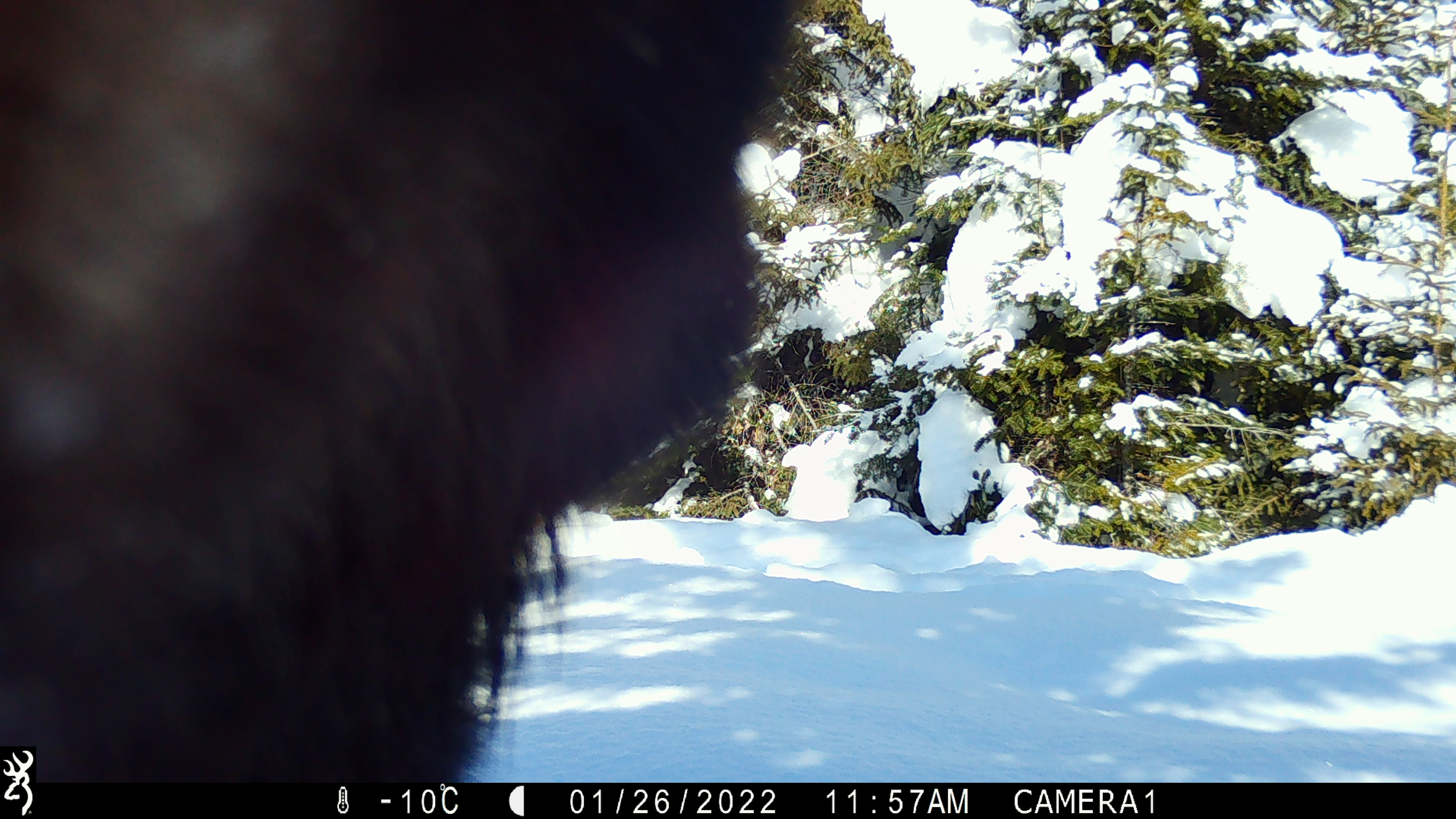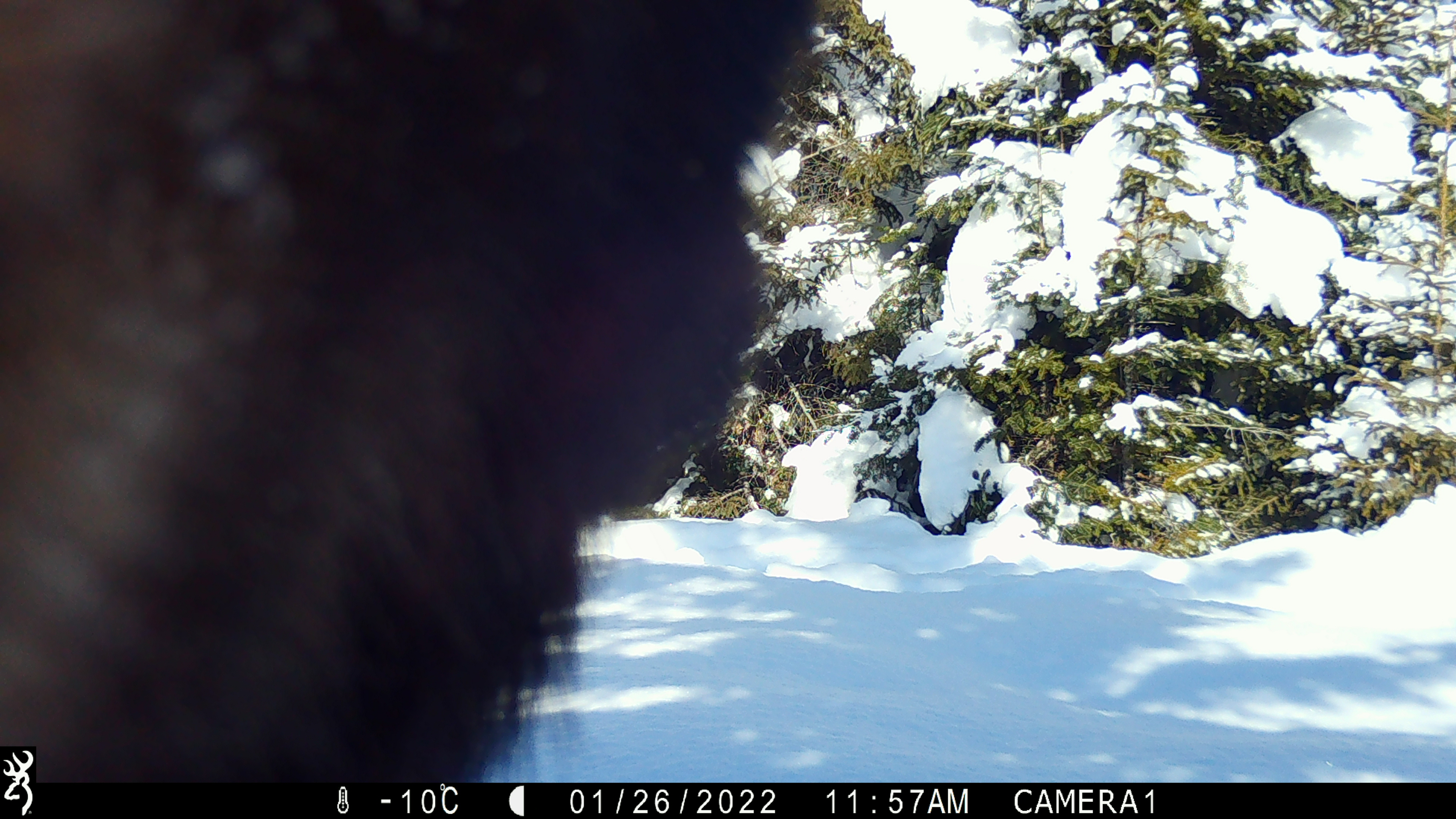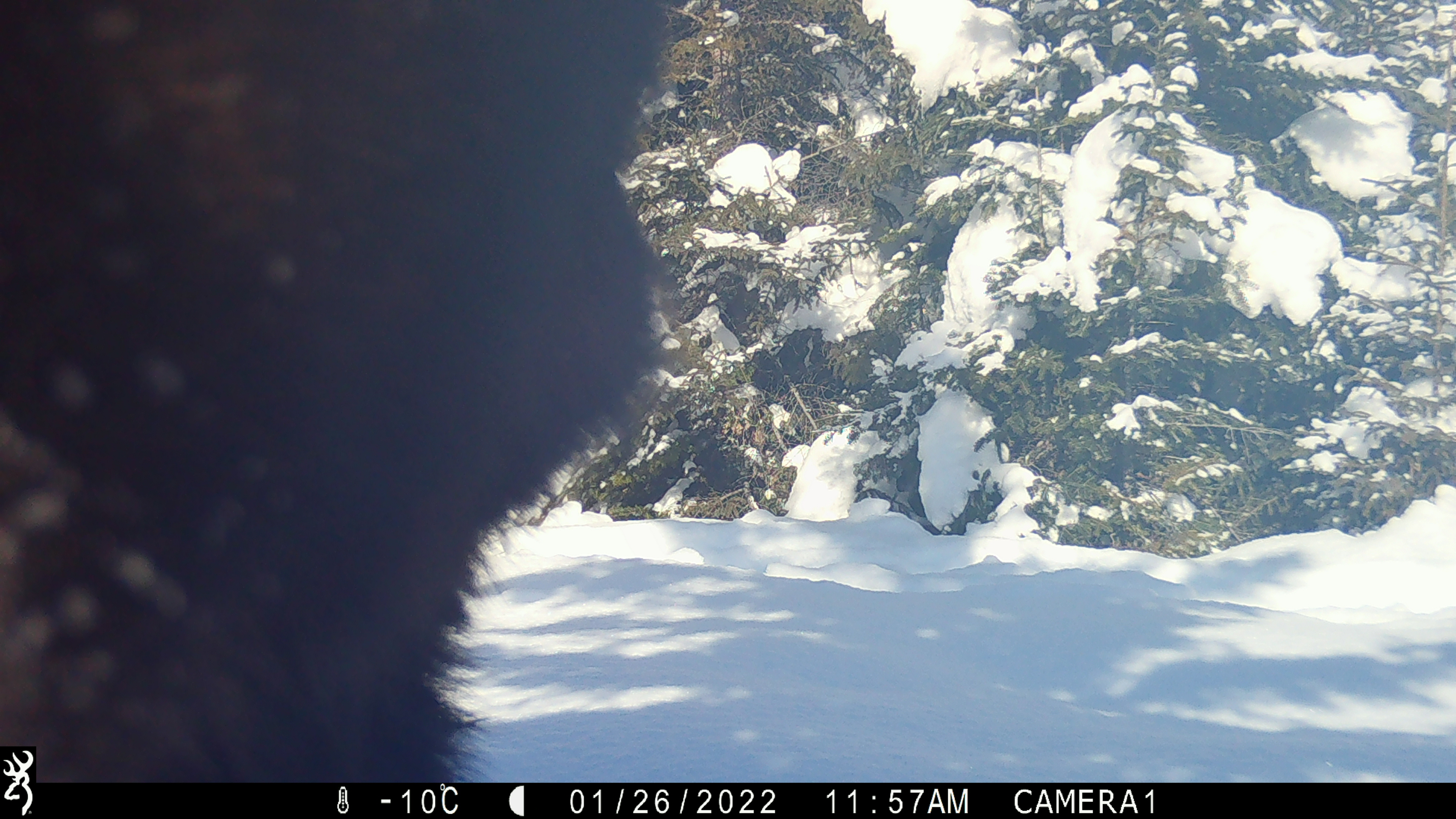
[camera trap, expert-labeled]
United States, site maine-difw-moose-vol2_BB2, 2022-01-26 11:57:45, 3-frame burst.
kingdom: Animalia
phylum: Chordata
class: Mammalia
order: Artiodactyla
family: Cervidae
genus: Alces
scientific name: Alces alces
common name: moose